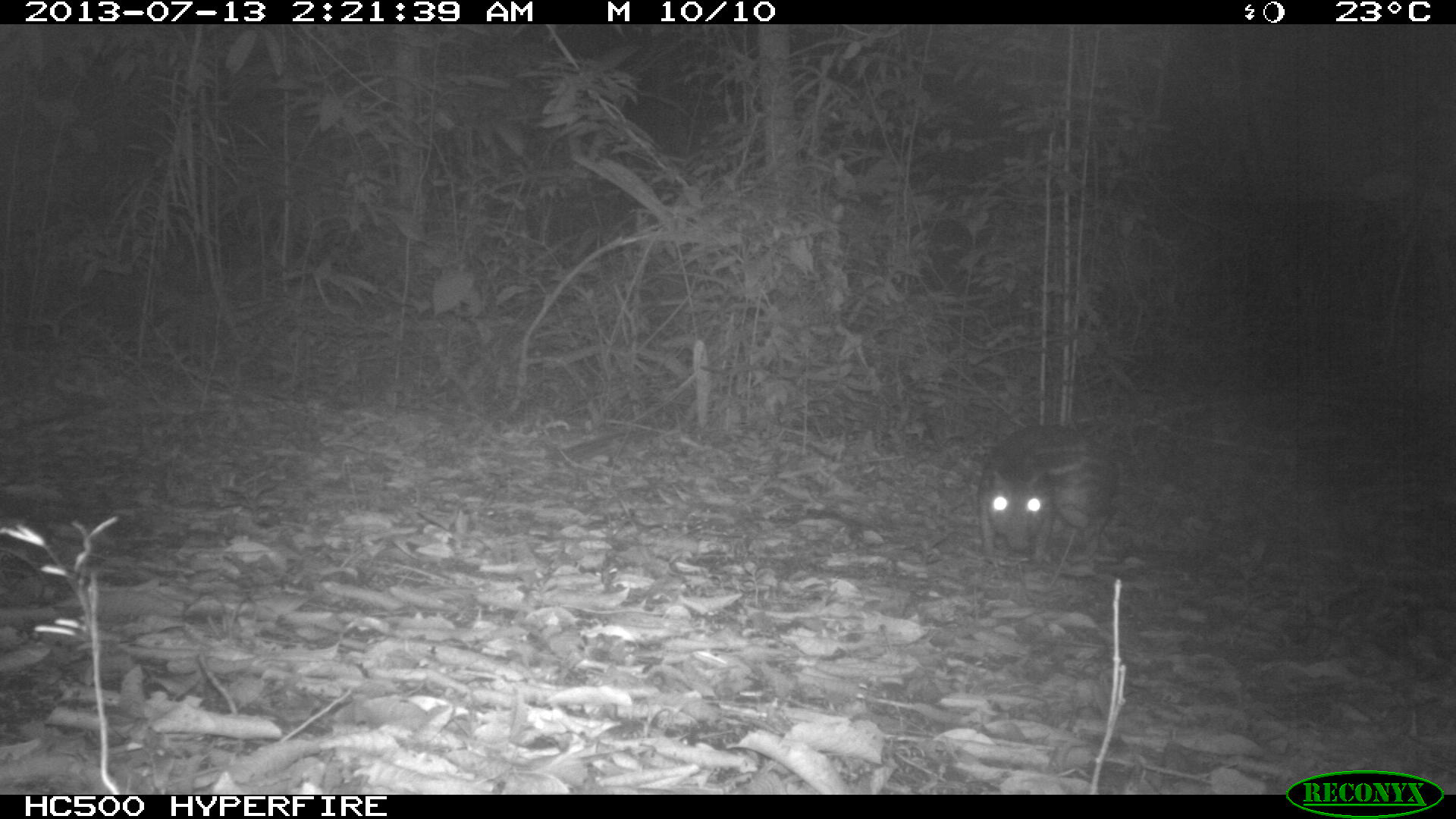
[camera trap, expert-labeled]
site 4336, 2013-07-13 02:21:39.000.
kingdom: Animalia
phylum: Chordata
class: Mammalia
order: Rodentia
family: Cuniculidae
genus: Cuniculus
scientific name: Cuniculus paca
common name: lowland paca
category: agouti paca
Agouti paca (lowland paca) (Cuniculus paca), count 1.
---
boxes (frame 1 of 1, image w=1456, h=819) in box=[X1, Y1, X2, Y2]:
agouti paca: box=[978, 423, 1120, 568]